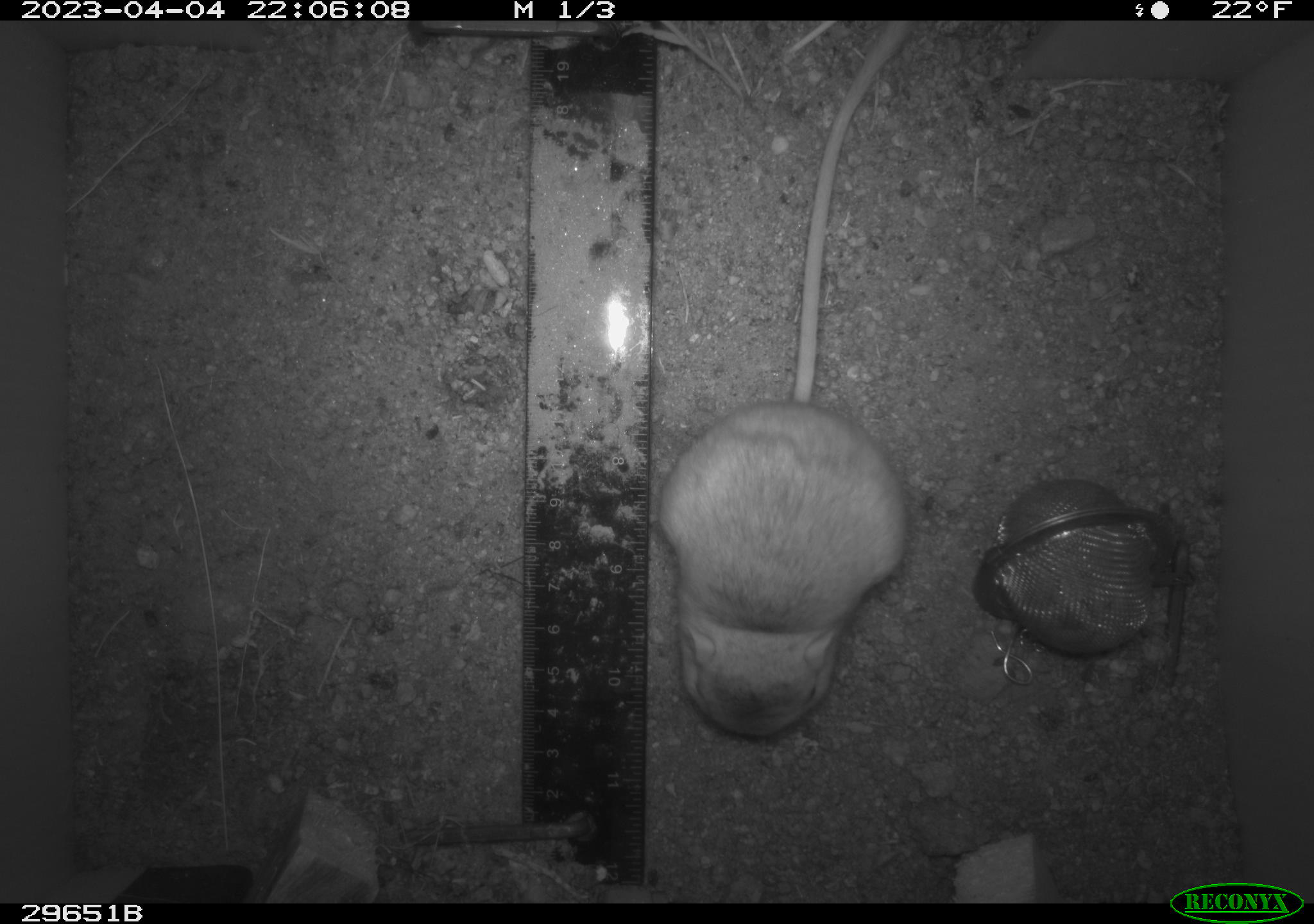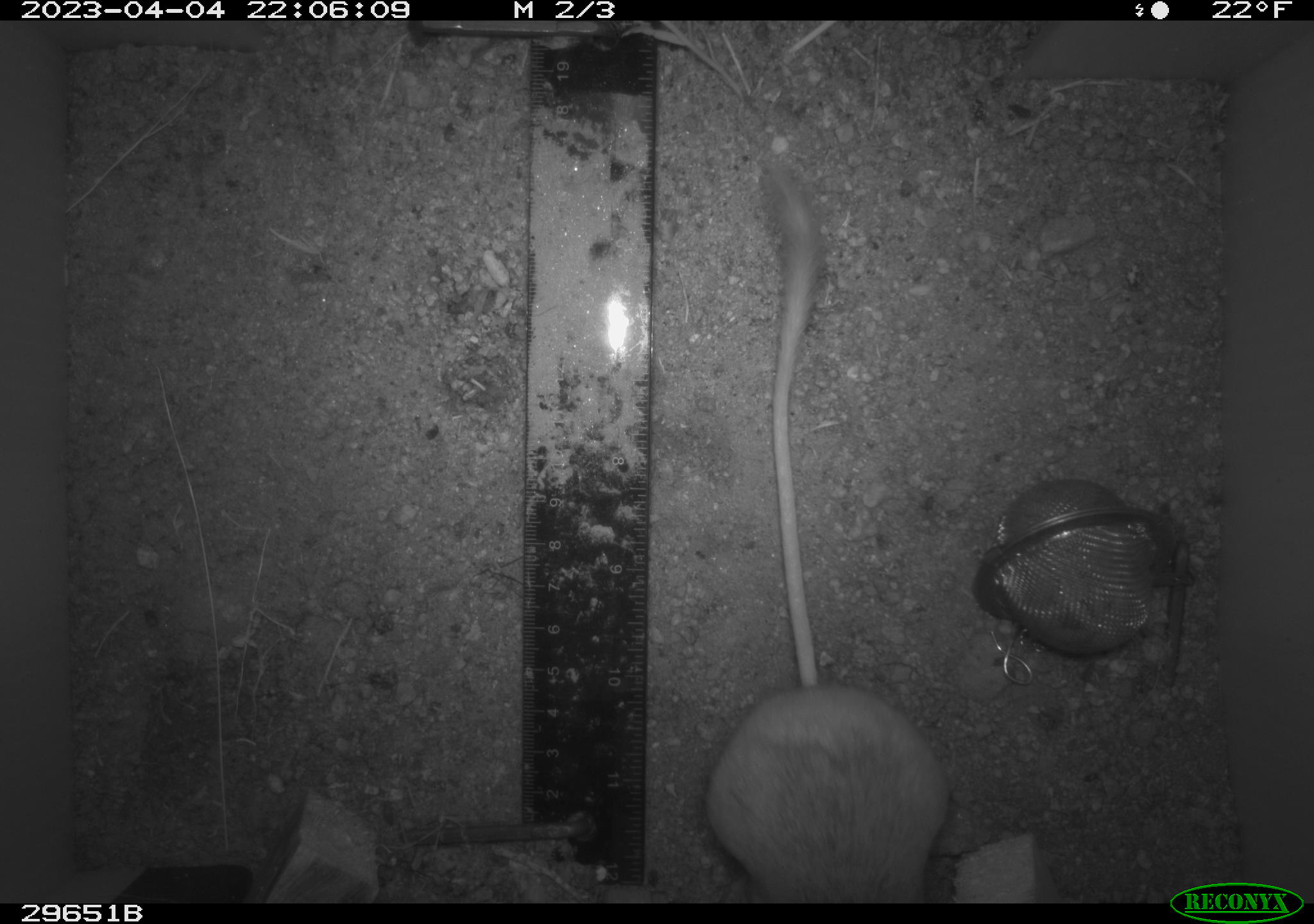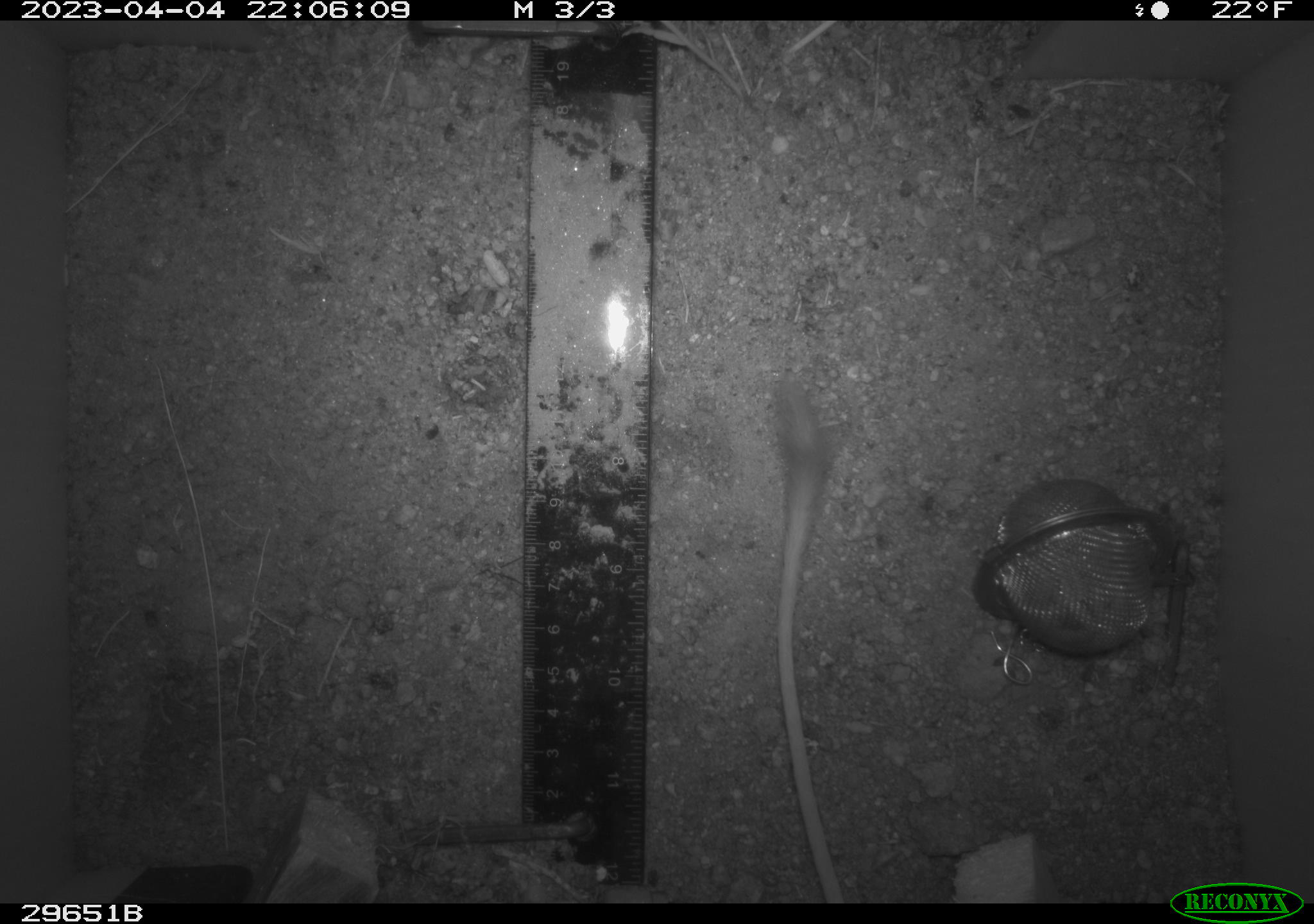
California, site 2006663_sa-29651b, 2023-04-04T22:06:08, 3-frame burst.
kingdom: Animalia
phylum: Chordata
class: Mammalia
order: Rodentia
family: Heteromyidae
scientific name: Heteromyidae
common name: kangaroo rats and pocket mice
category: heteromyidae family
Heteromyidae family (kangaroo rats and pocket mice) (Heteromyidae).